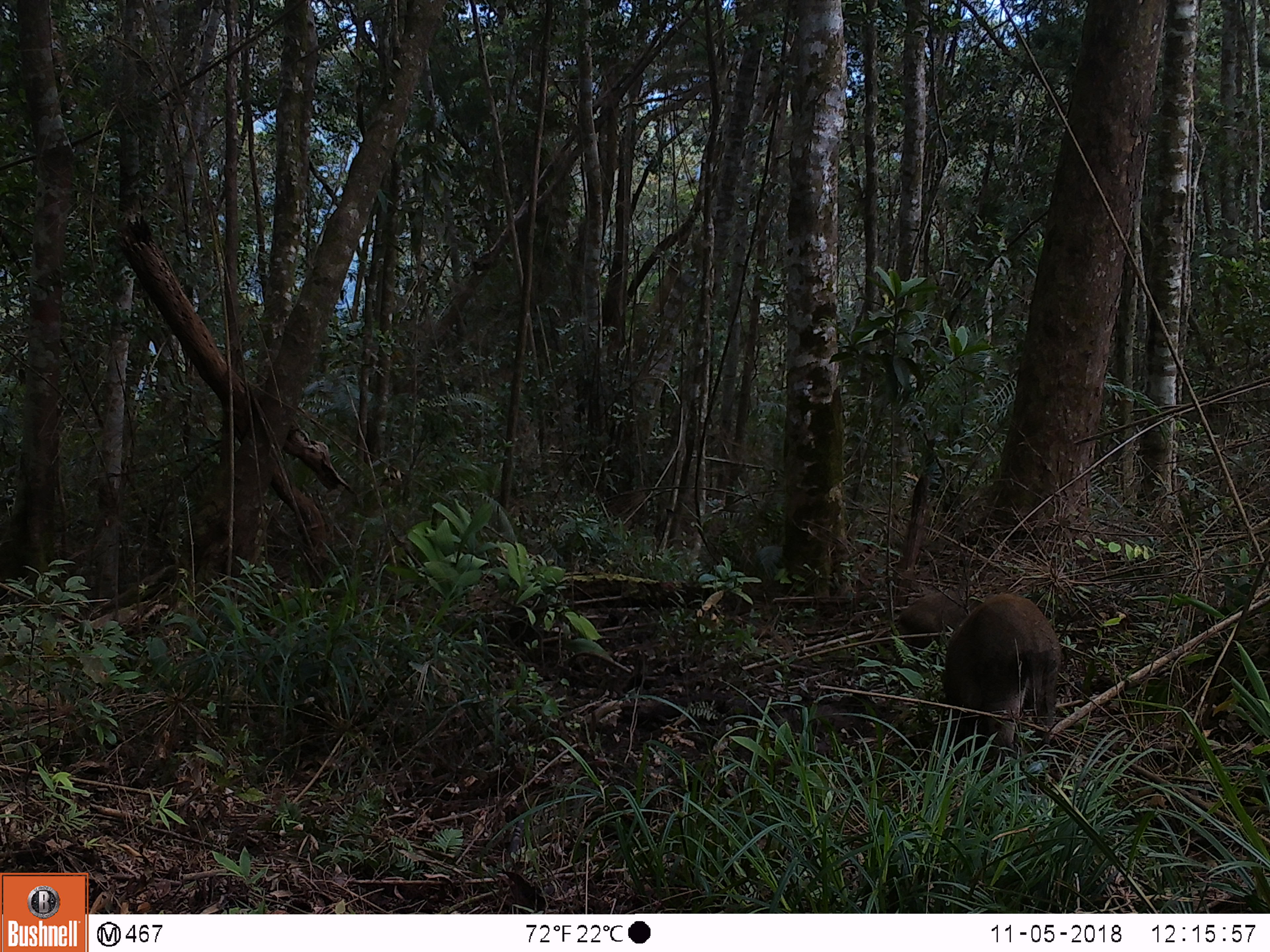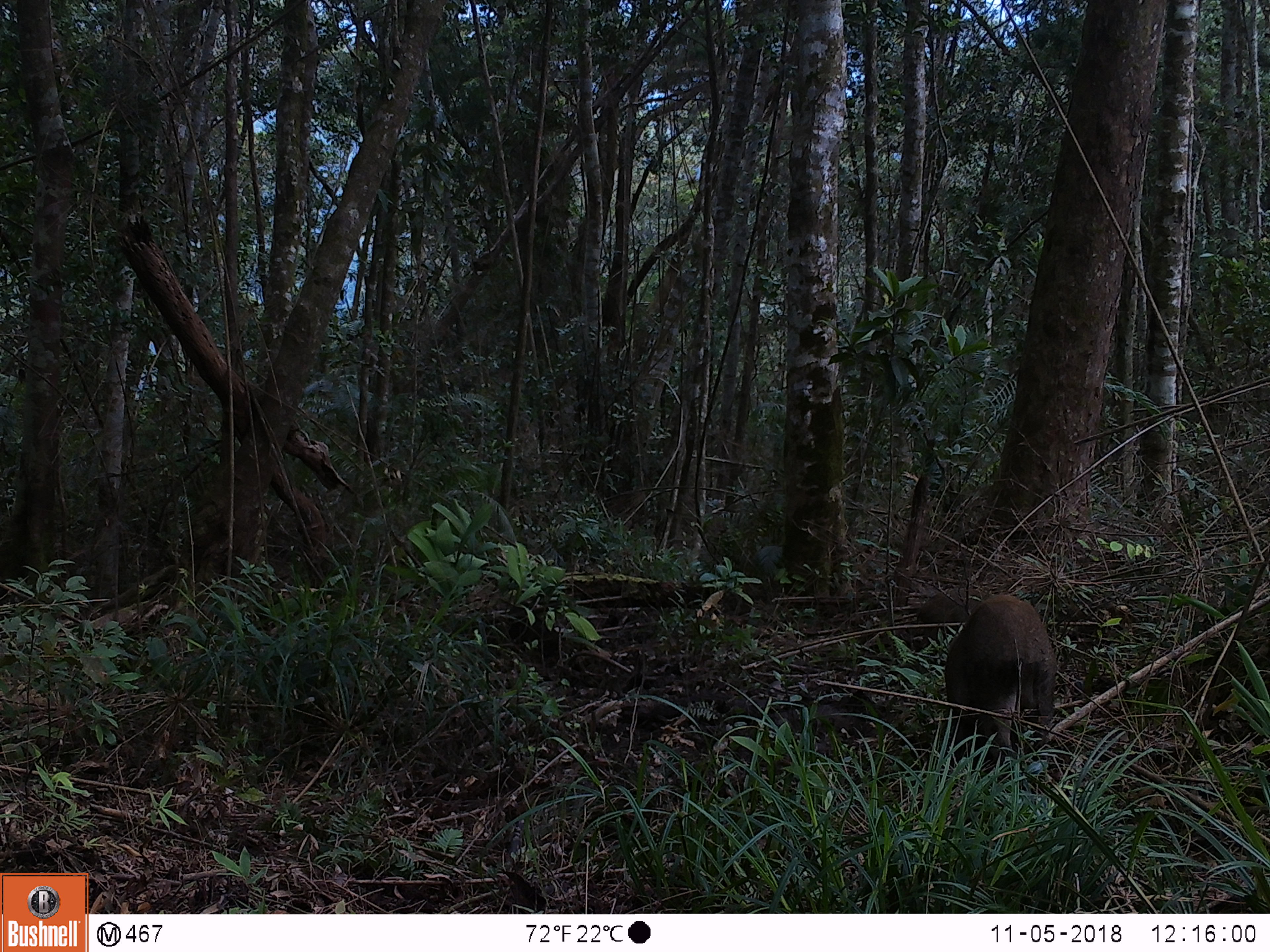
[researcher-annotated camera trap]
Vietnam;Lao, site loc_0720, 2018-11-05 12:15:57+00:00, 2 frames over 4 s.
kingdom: Animalia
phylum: Chordata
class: Mammalia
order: Artiodactyla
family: Suidae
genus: Sus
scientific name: Sus scrofa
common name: eurasian wild pig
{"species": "eurasian wild pig (Sus scrofa)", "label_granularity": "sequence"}